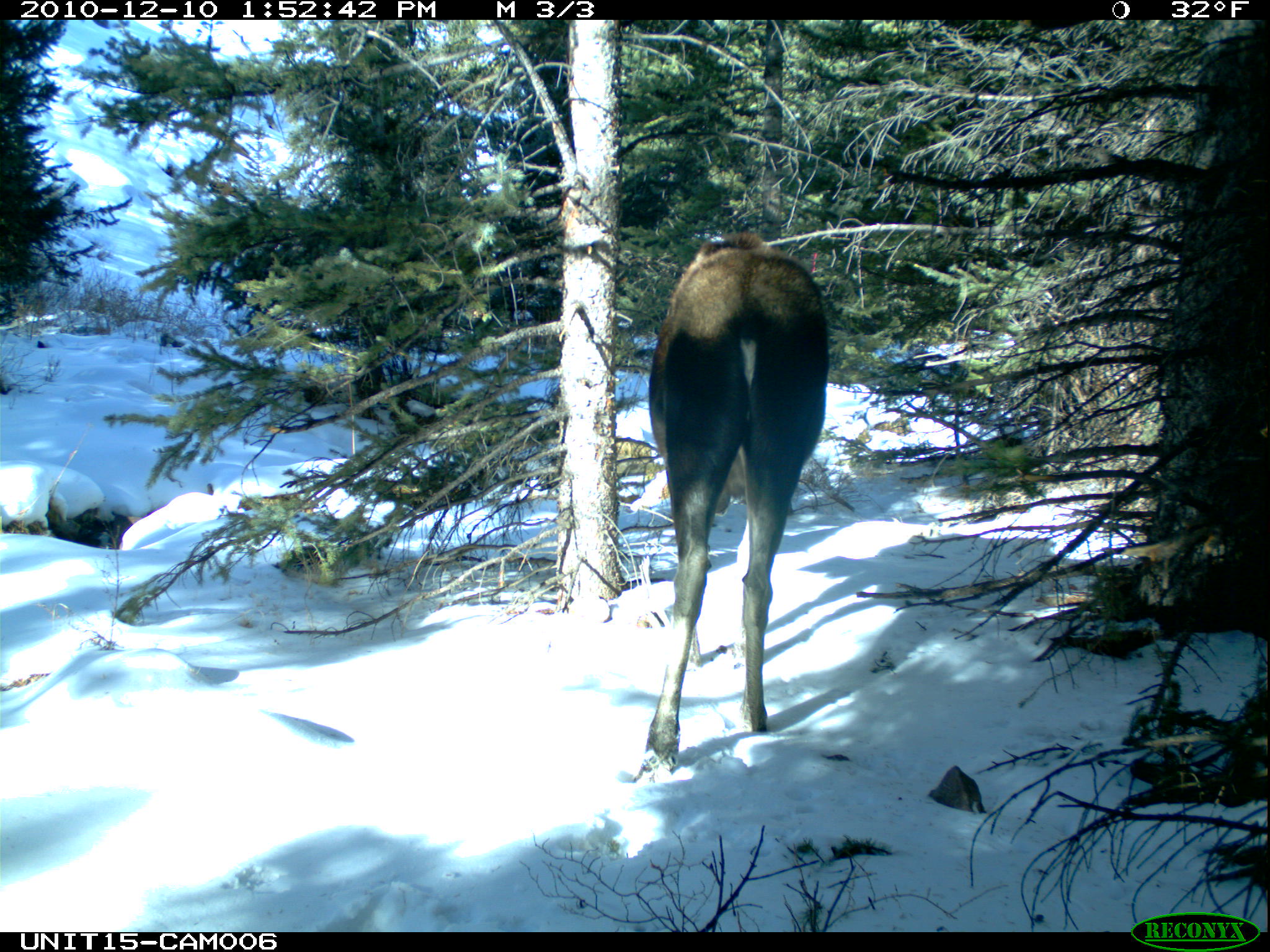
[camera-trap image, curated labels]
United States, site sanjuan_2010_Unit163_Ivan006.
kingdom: Animalia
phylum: Chordata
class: Mammalia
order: Artiodactyla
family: Cervidae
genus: Alces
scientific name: Alces alces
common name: moose